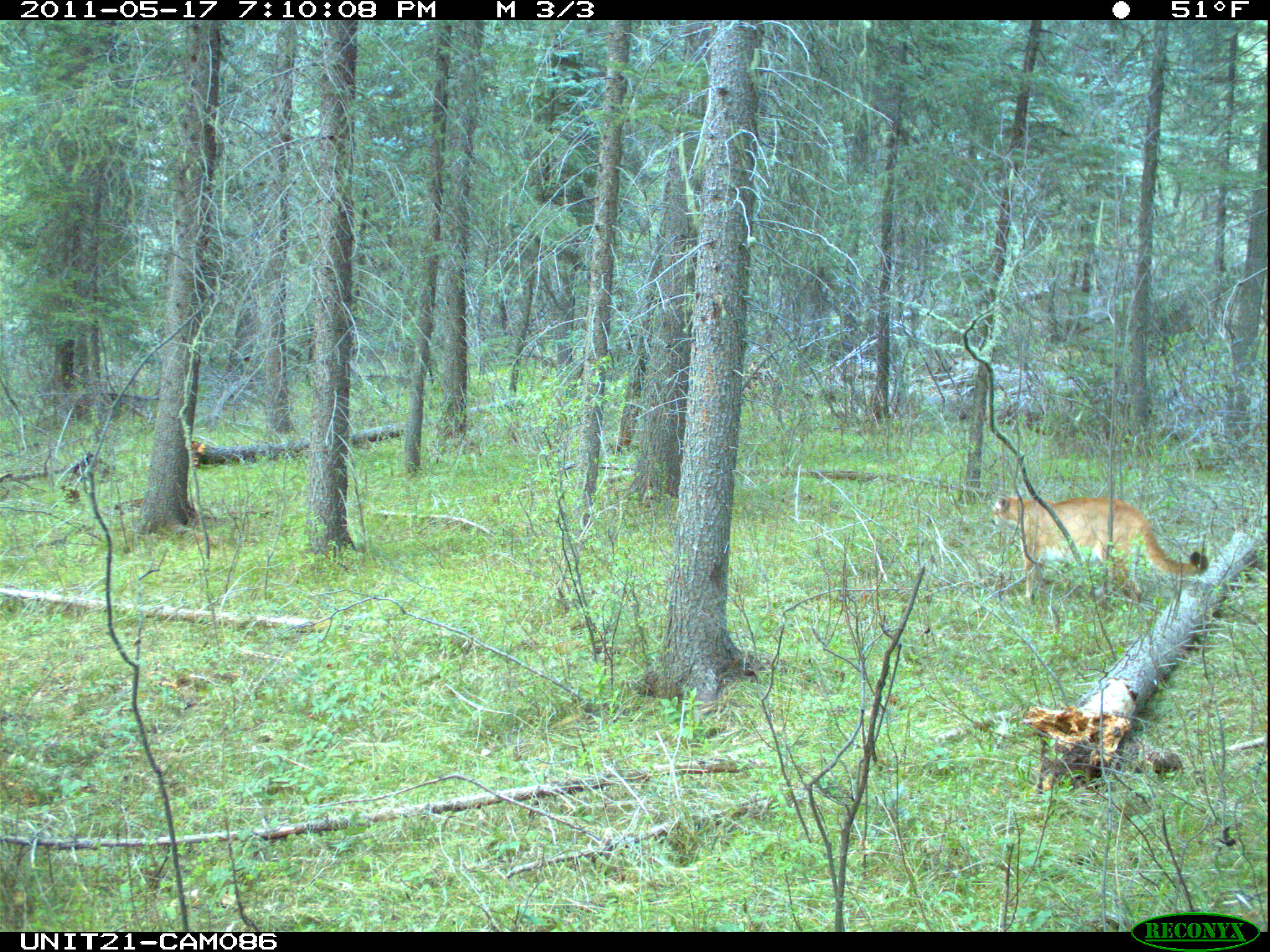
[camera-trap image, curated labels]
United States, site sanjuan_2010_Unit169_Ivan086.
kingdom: Animalia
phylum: Chordata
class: Mammalia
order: Carnivora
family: Felidae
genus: Puma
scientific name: Puma concolor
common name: mountain lion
Puma concolor (mountain lion).